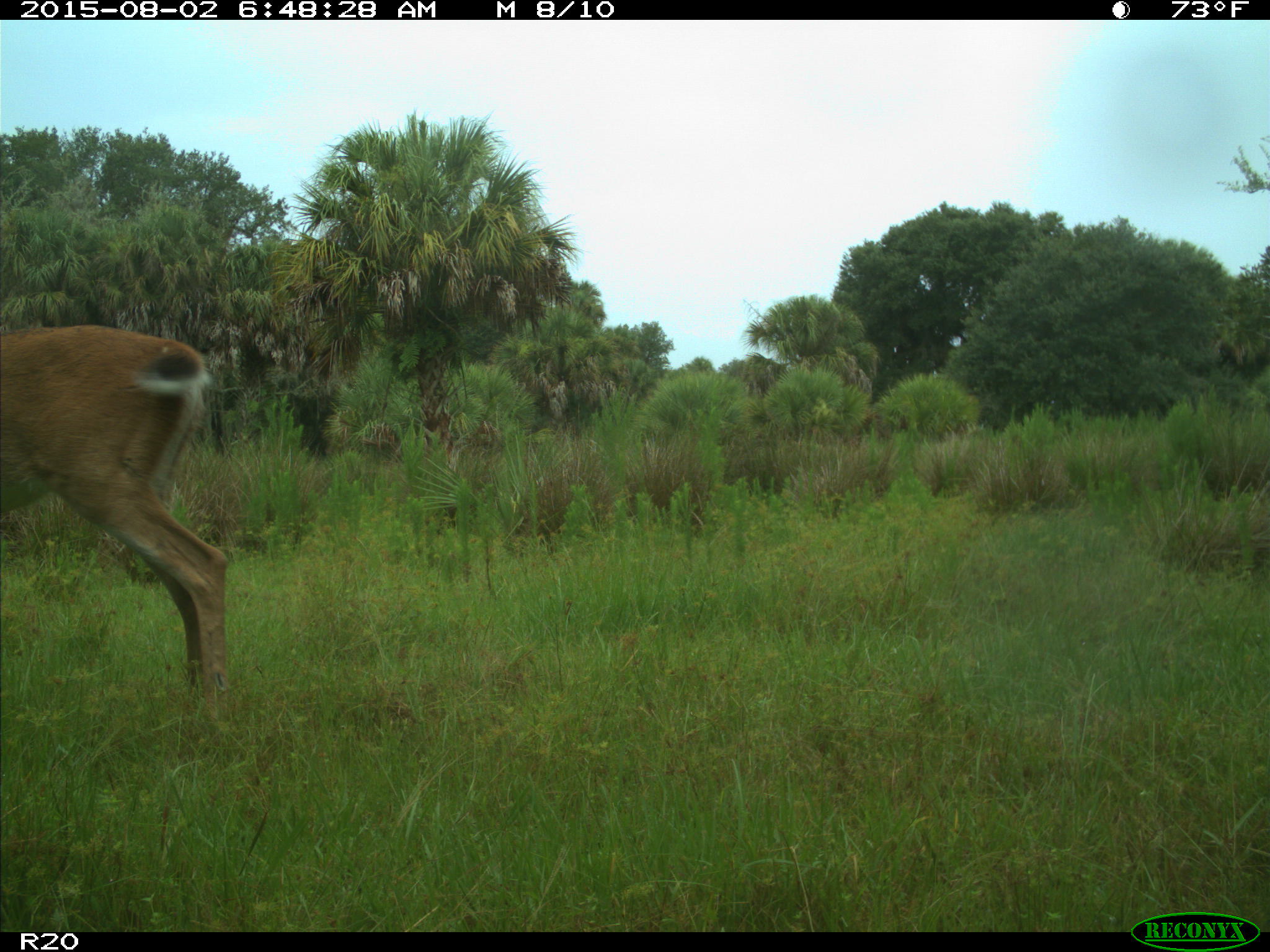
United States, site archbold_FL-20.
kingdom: Animalia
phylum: Chordata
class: Mammalia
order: Artiodactyla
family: Cervidae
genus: Odocoileus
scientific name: Odocoileus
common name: deer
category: unidentified deer